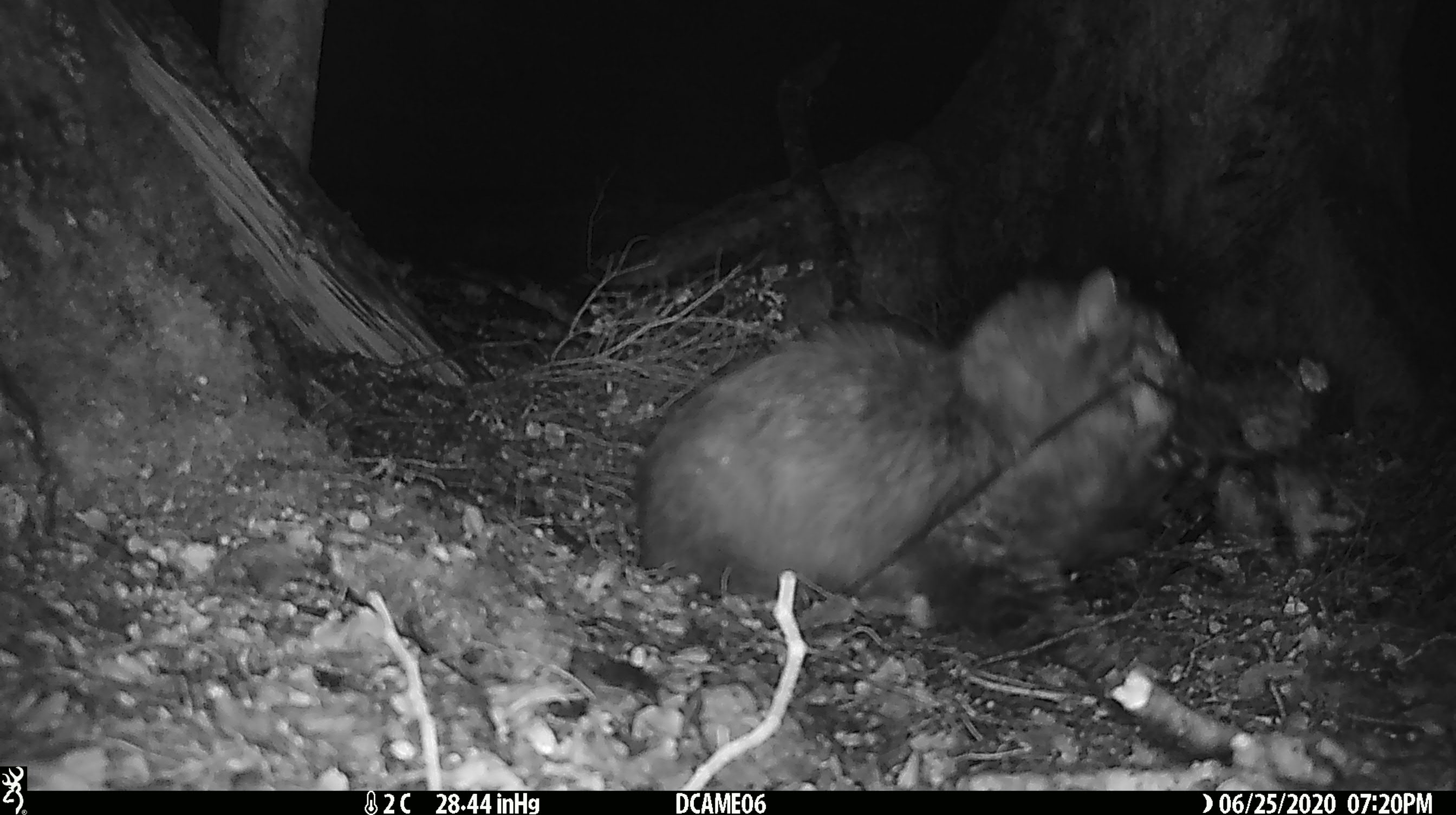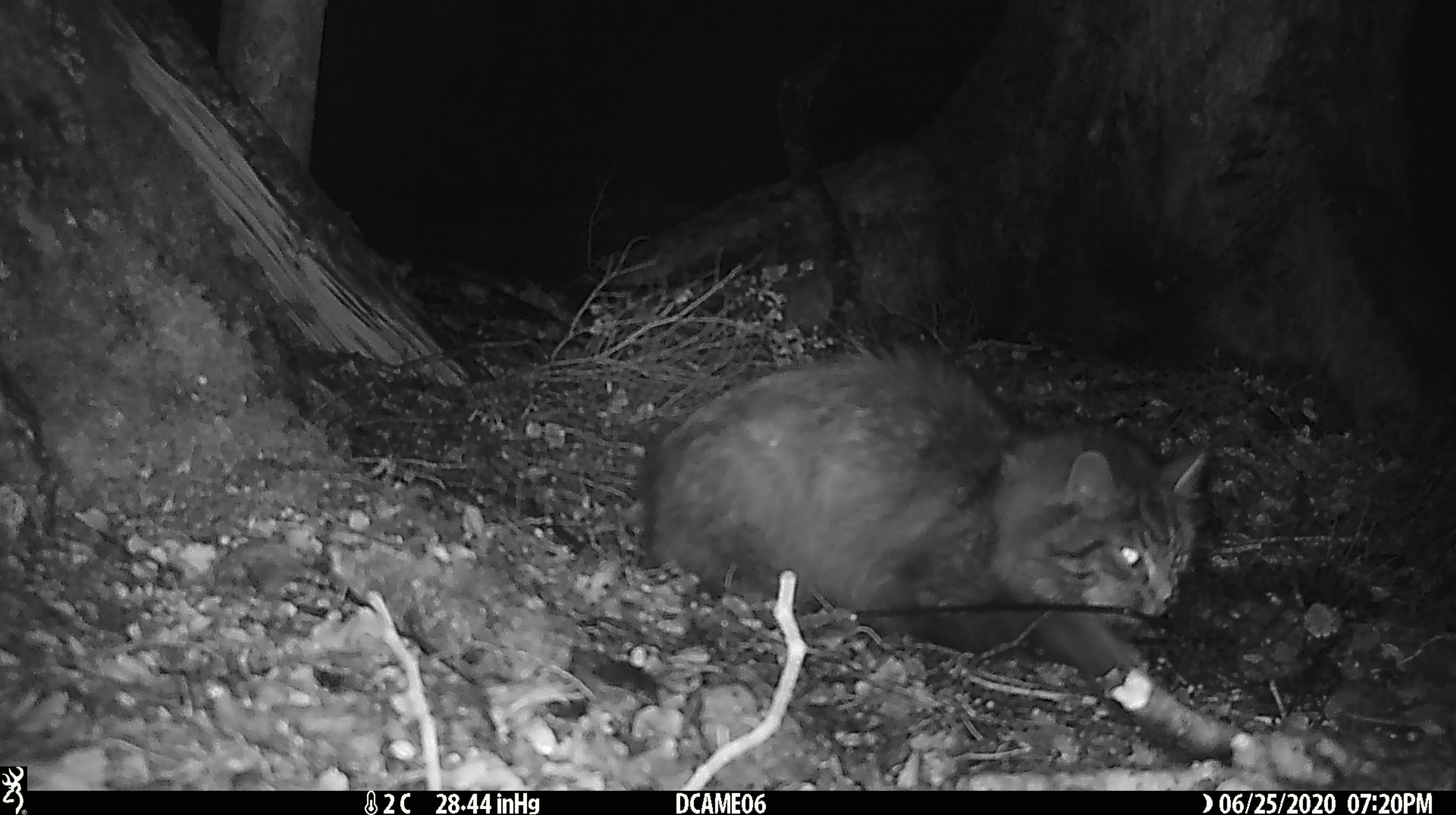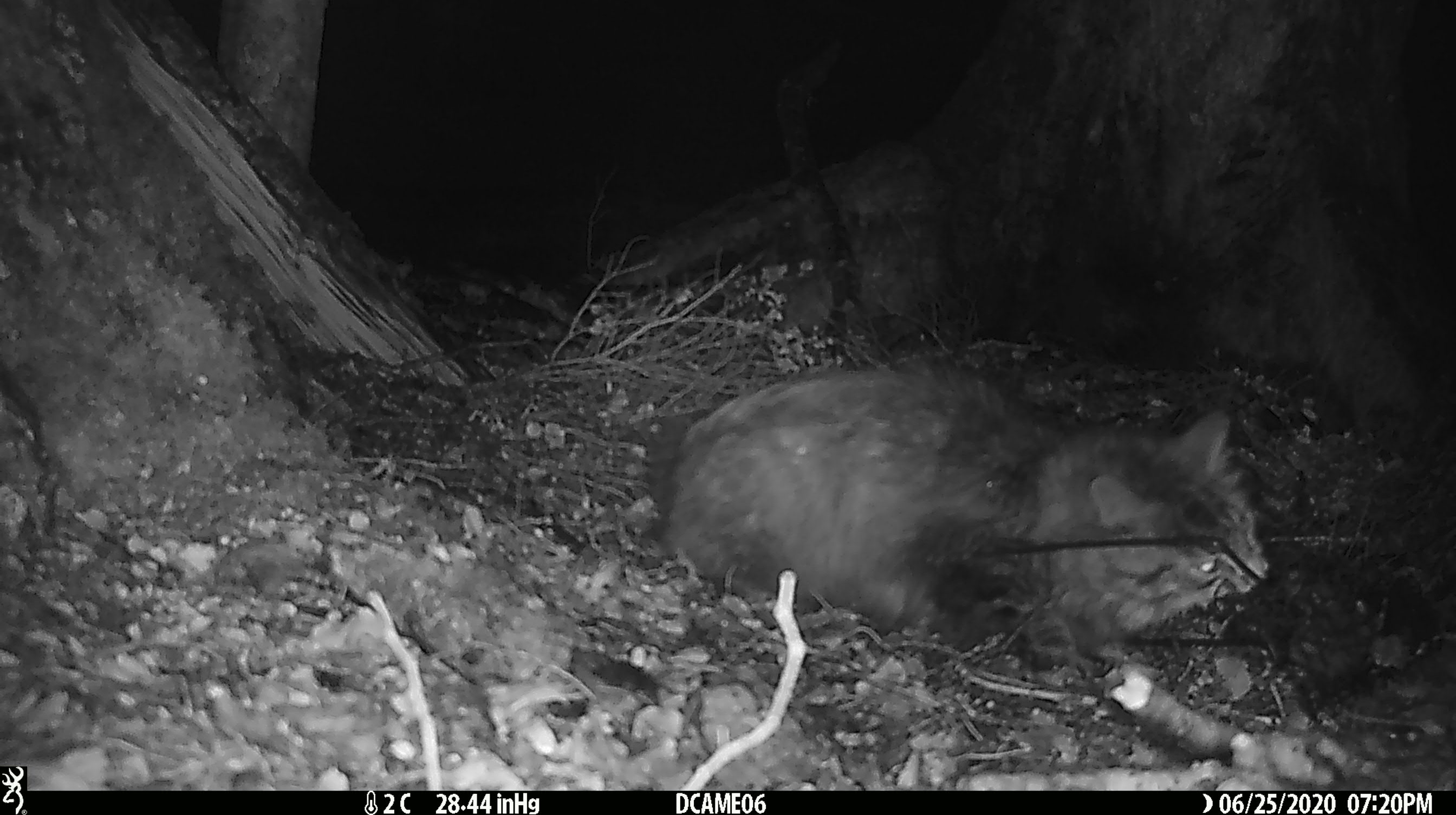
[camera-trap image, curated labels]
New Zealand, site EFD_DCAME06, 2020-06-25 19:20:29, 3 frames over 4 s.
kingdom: Animalia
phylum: Chordata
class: Mammalia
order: Carnivora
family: Felidae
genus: Felis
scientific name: Felis catus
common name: domestic cat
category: cat